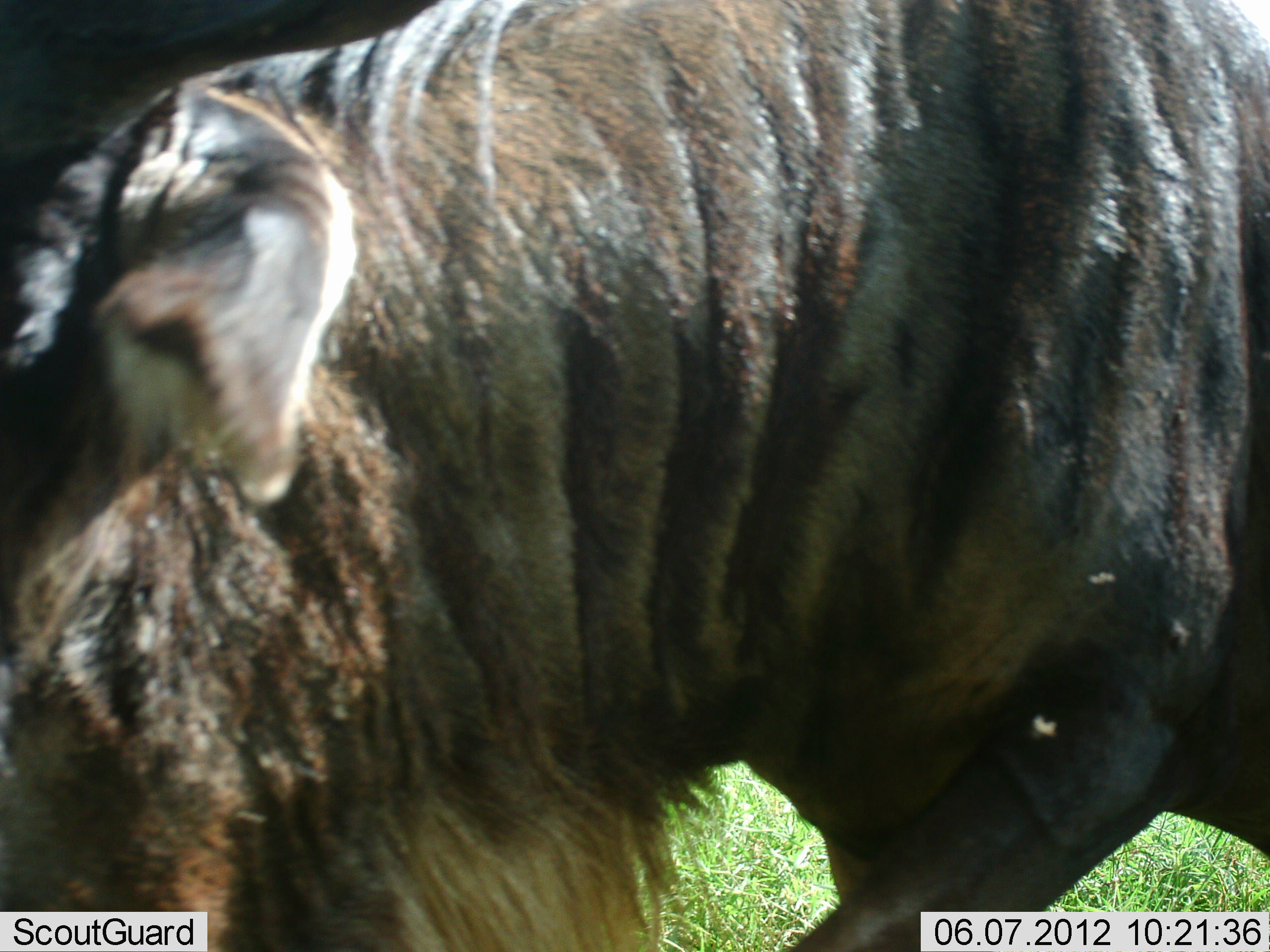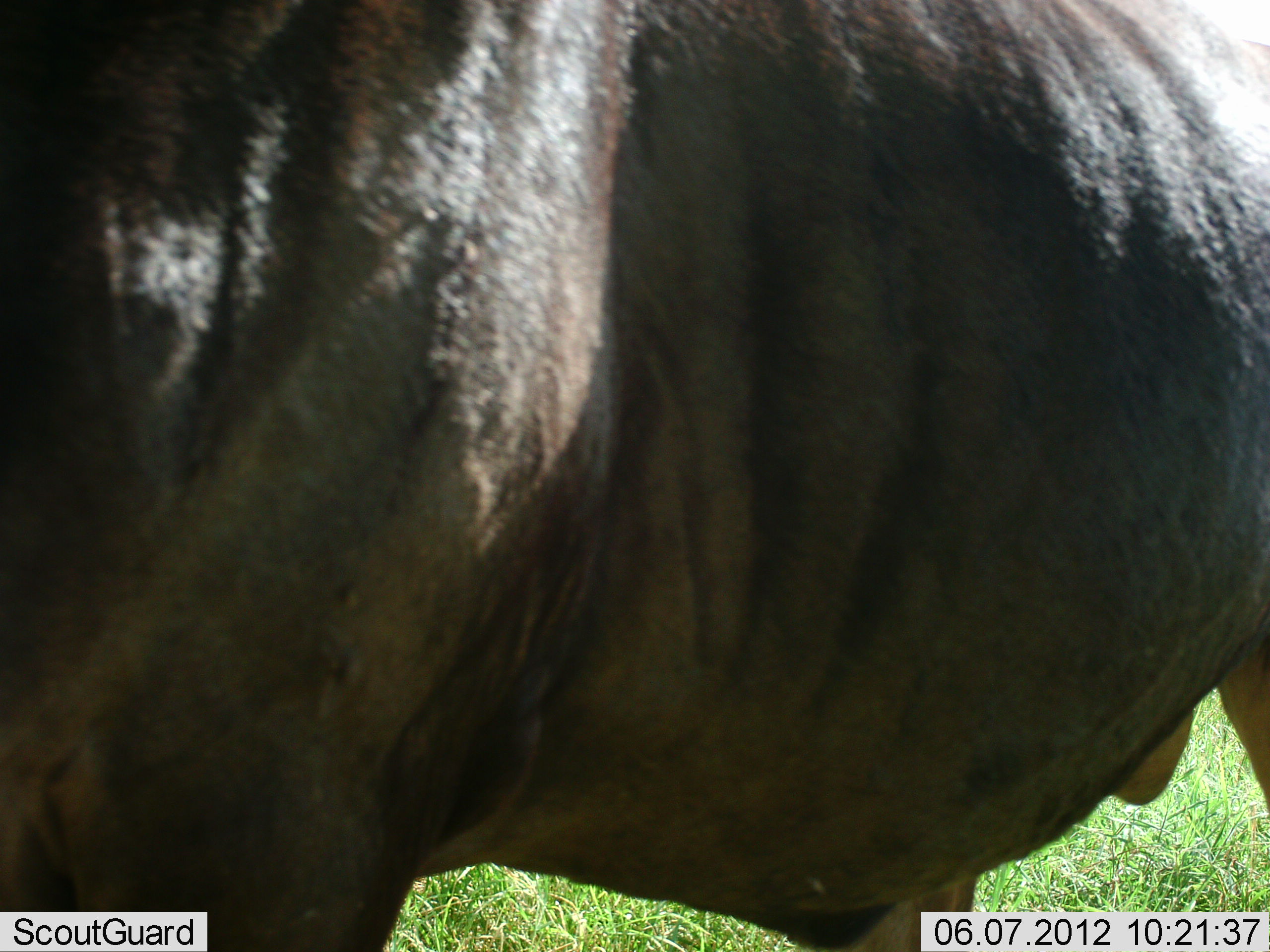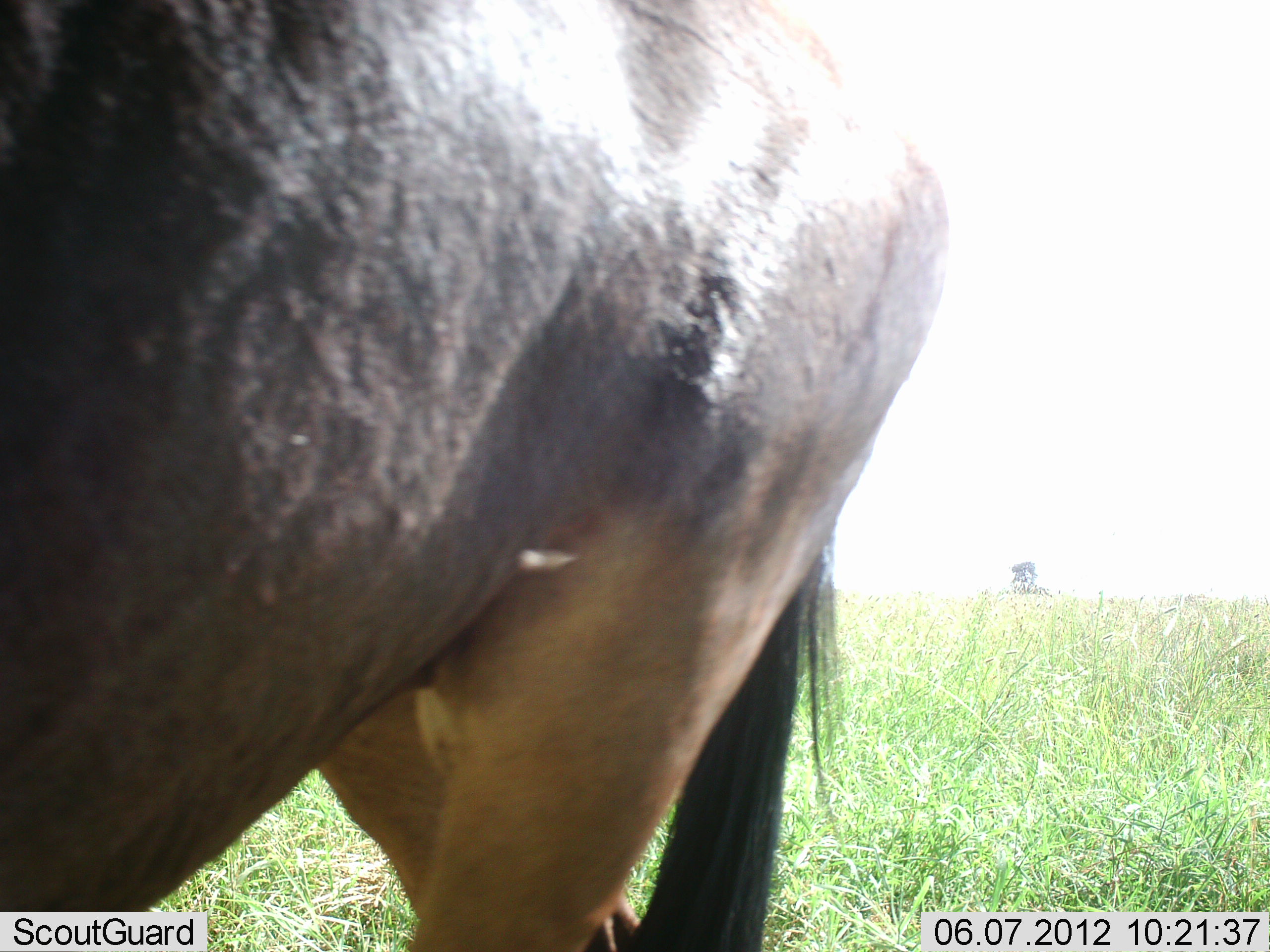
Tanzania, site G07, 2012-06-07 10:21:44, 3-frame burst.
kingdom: Animalia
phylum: Chordata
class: Mammalia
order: Artiodactyla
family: Bovidae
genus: Connochaetes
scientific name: Connochaetes taurinus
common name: blue wildebeest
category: wildebeest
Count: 1.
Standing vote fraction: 10%.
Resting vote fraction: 0%.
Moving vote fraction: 80%.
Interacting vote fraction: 0%.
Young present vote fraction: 0%.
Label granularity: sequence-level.